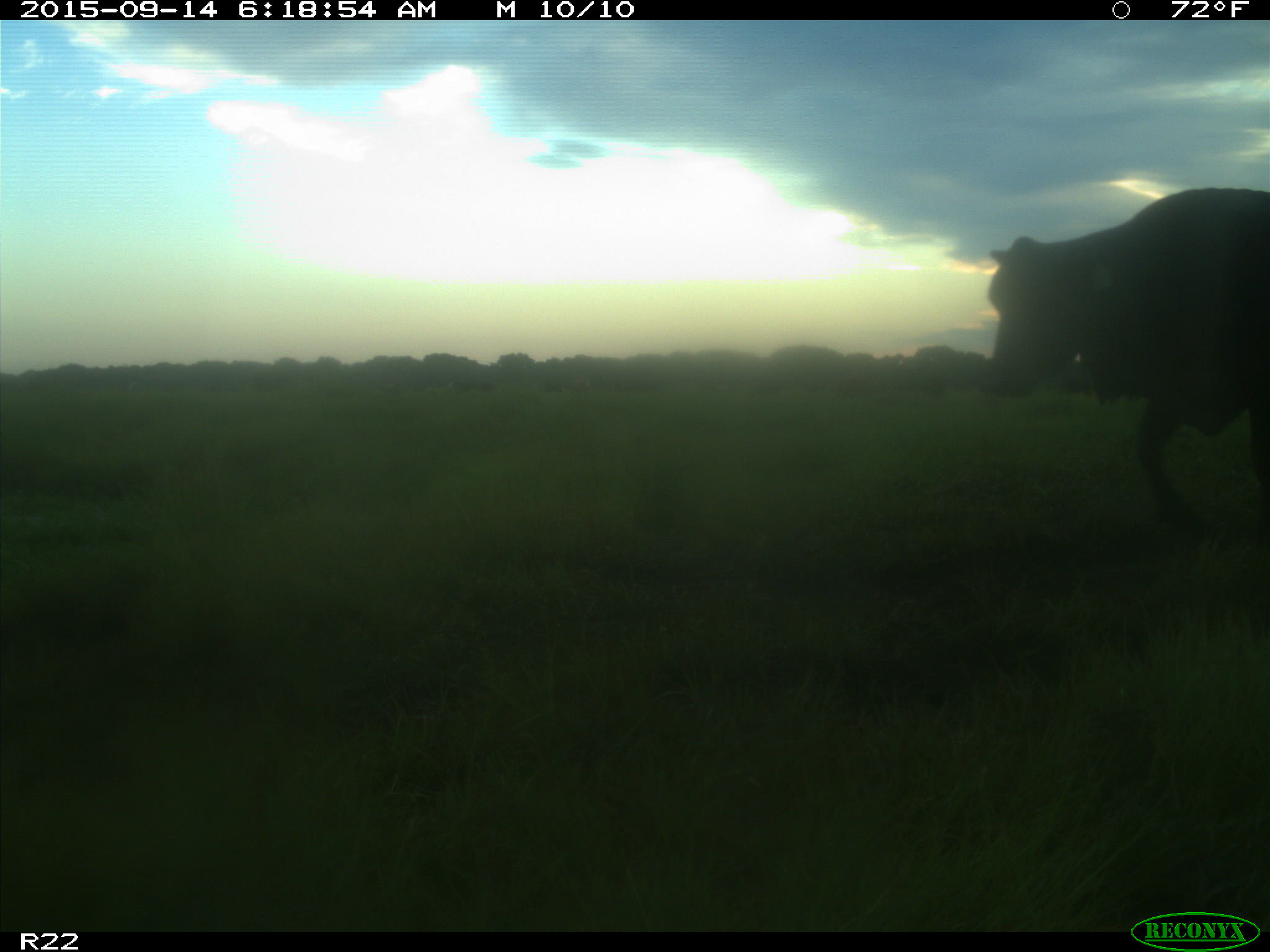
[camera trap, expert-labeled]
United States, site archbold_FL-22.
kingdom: Animalia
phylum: Chordata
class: Mammalia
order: Artiodactyla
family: Bovidae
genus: Bos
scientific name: Bos taurus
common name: domestic cow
Bos taurus (domestic cow).